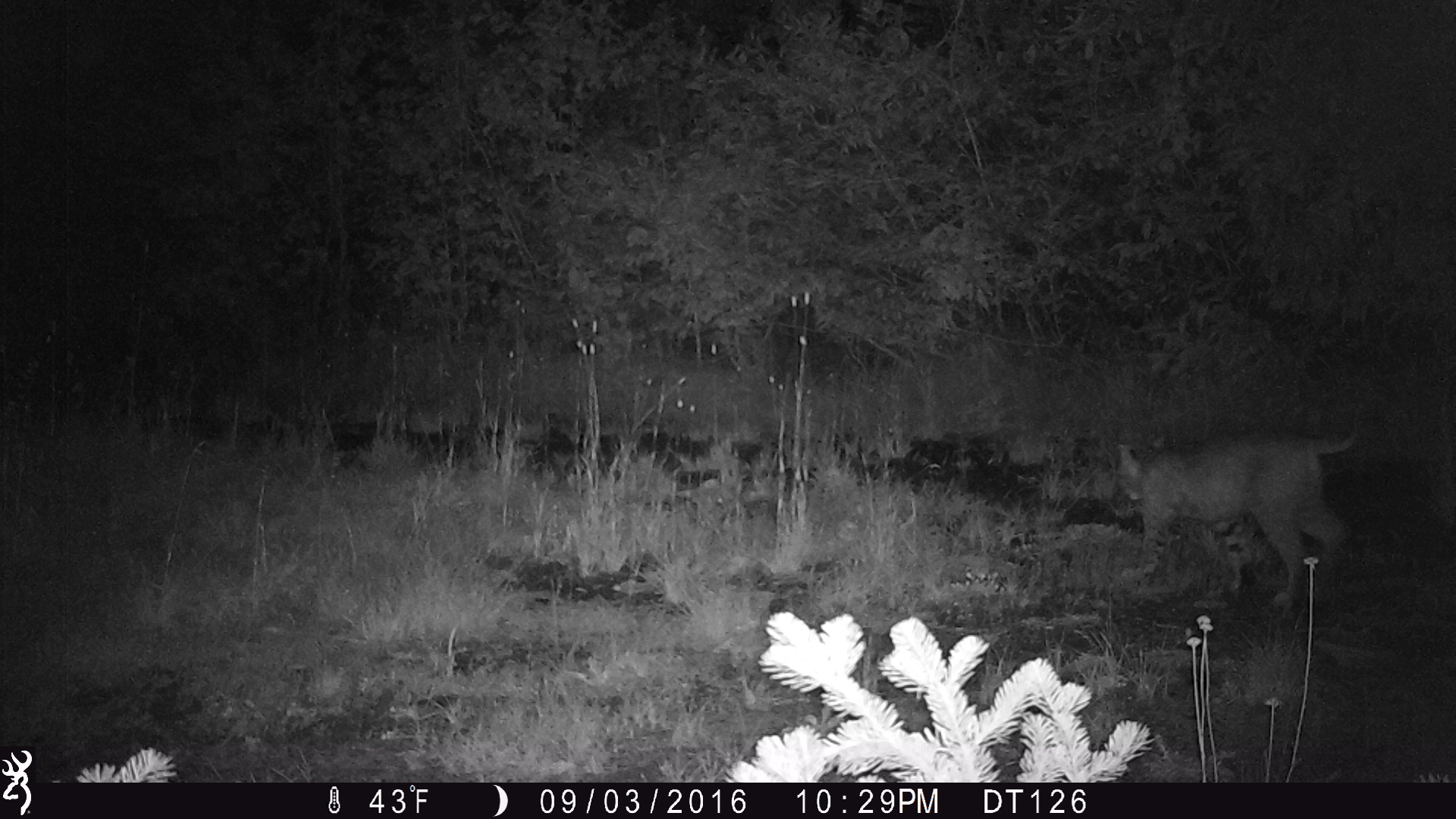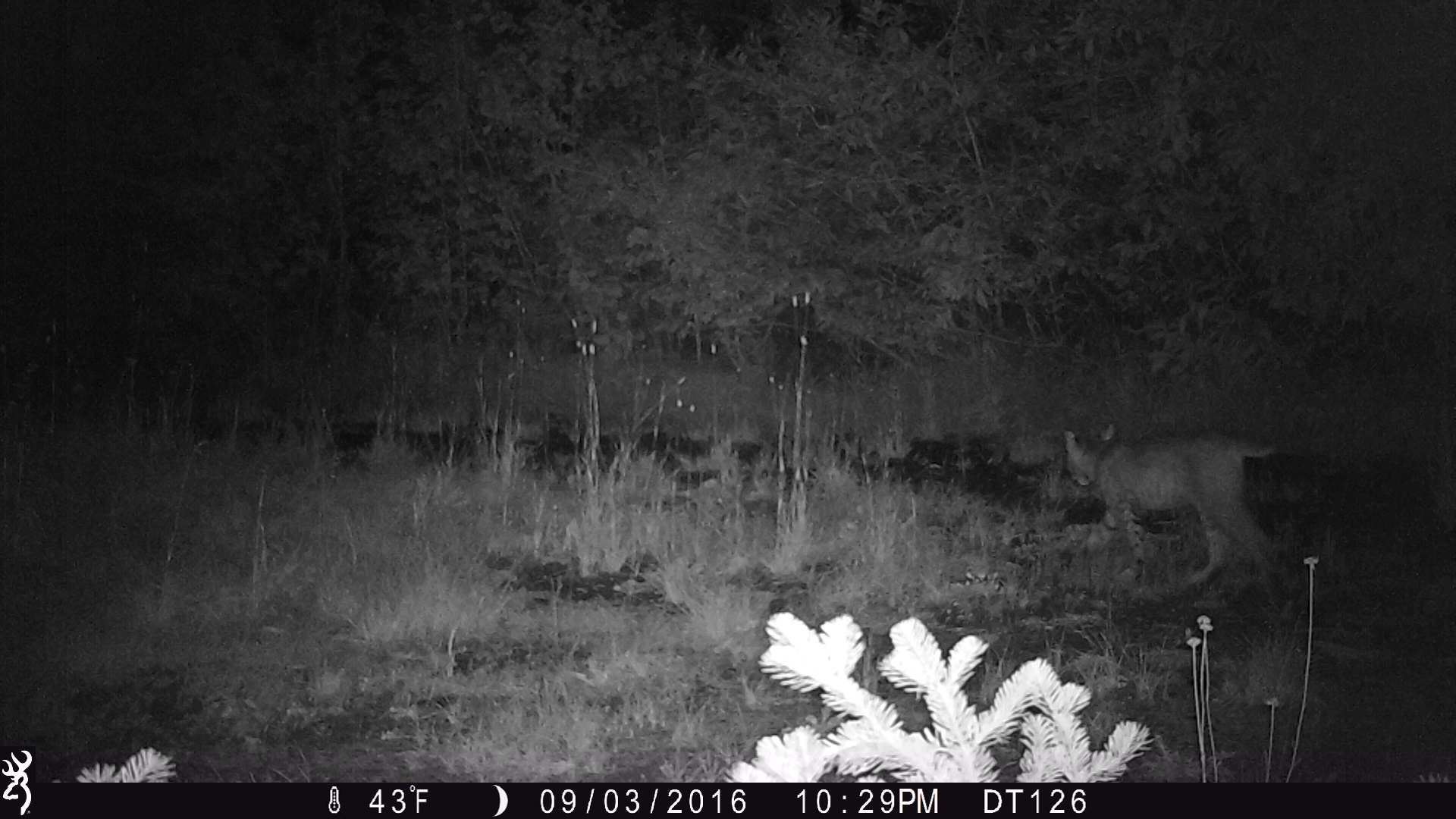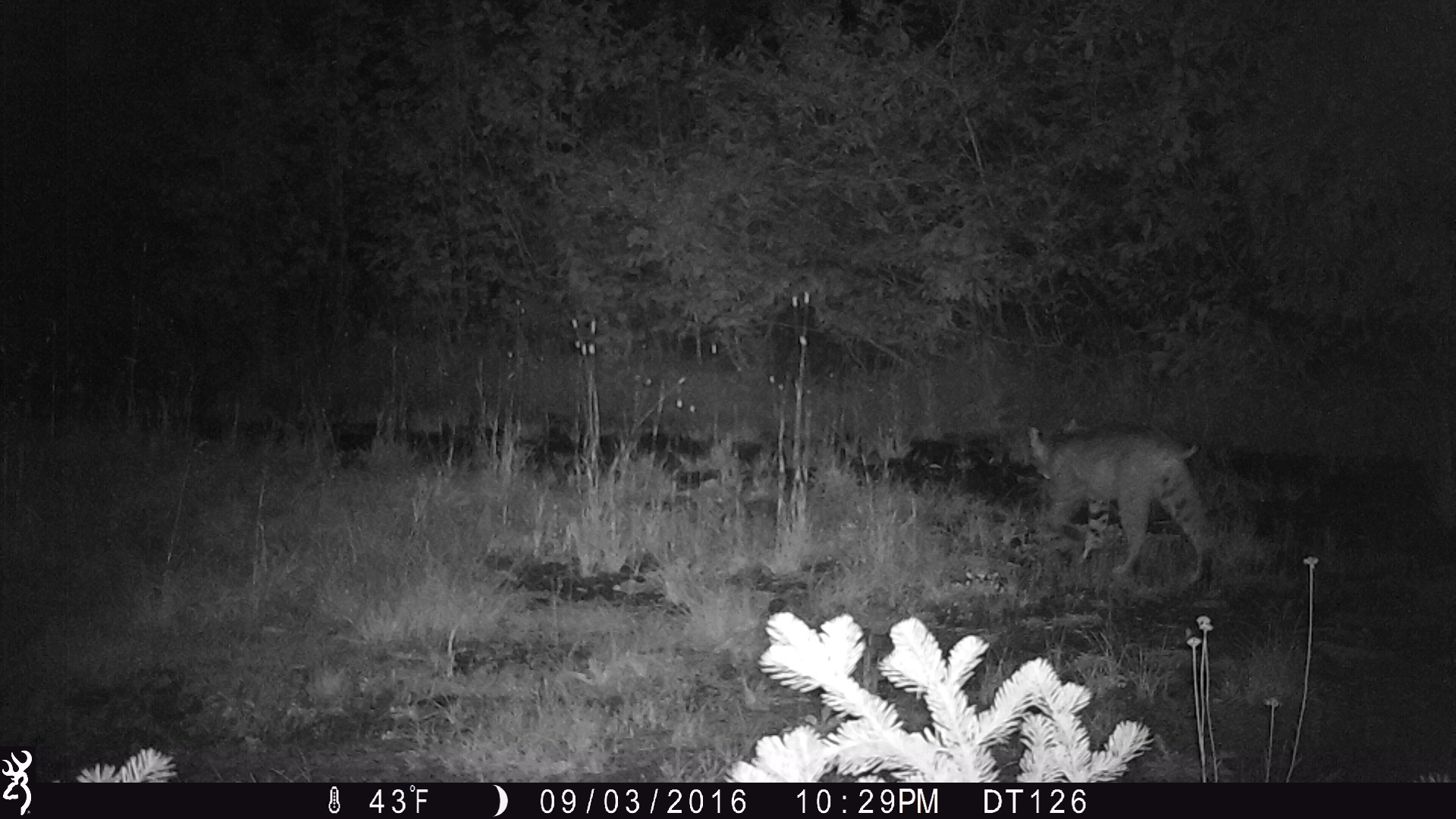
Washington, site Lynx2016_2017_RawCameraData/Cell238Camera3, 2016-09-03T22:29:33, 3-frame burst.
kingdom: Animalia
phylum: Chordata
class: Mammalia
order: Carnivora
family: Felidae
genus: Lynx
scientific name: Lynx rufus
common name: bobcat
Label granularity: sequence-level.